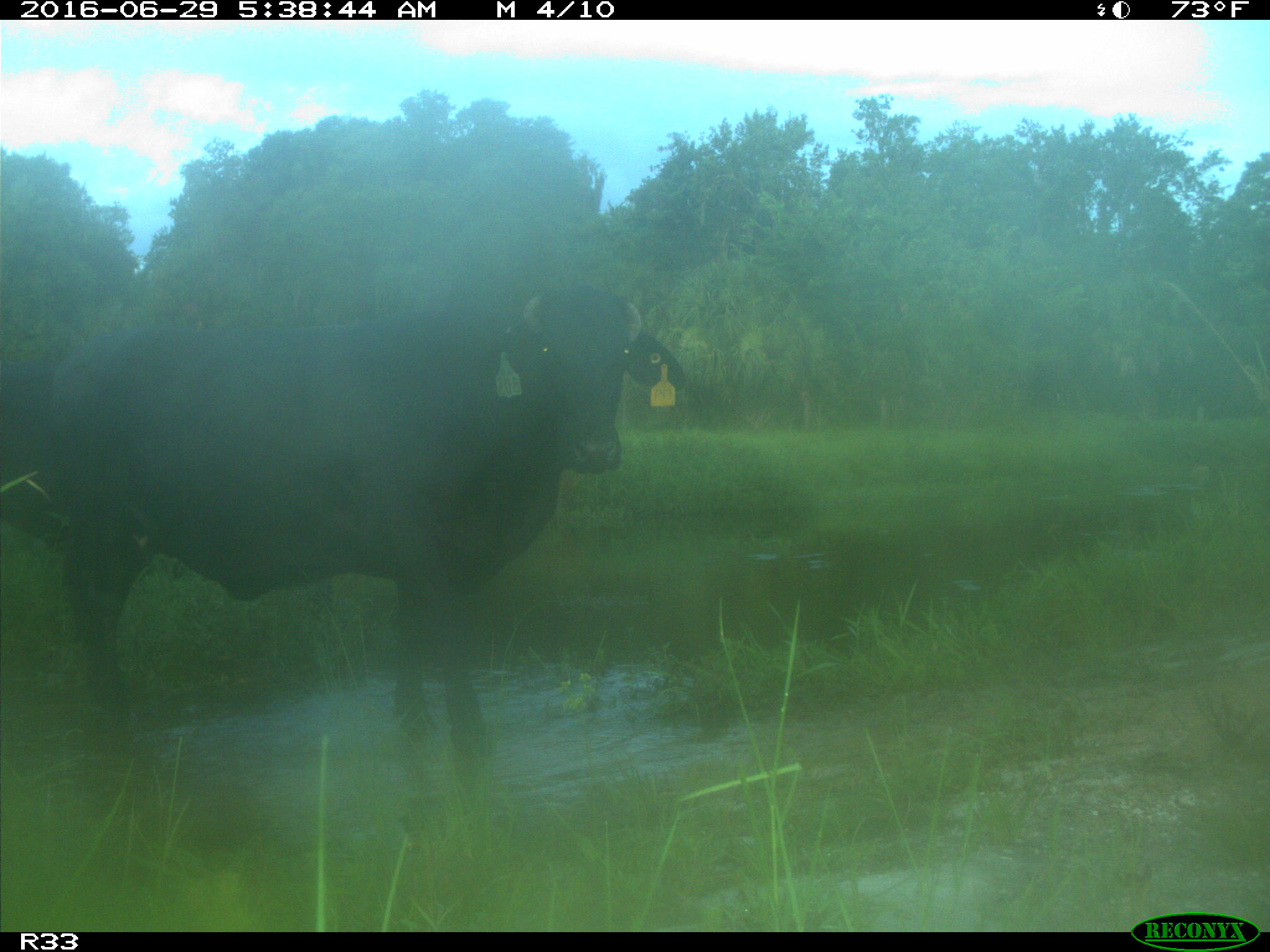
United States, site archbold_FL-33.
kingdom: Animalia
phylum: Chordata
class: Mammalia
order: Artiodactyla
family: Bovidae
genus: Bos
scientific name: Bos taurus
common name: domestic cow